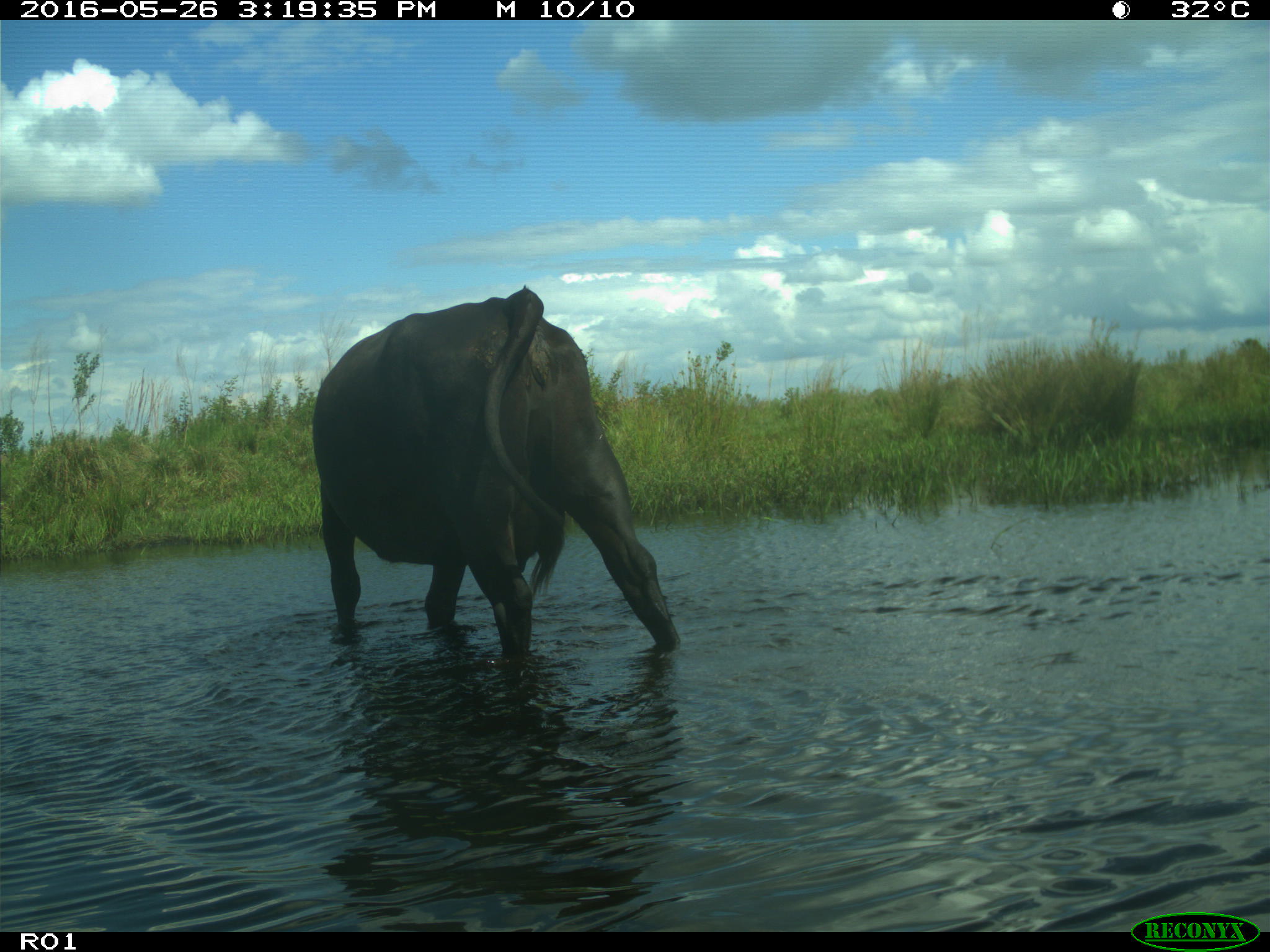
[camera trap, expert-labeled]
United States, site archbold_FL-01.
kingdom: Animalia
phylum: Chordata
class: Mammalia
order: Artiodactyla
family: Bovidae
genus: Bos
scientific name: Bos taurus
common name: domestic cow